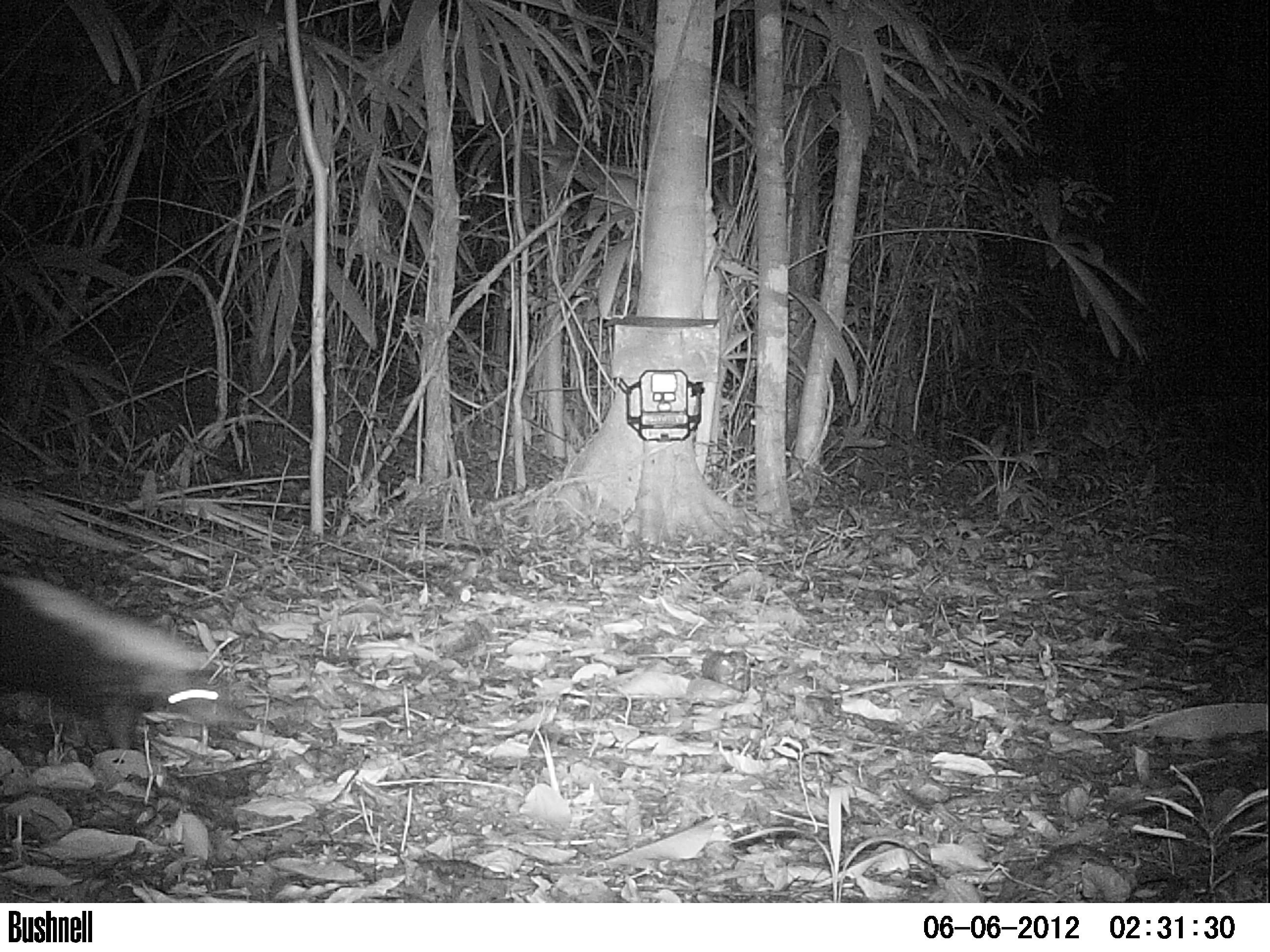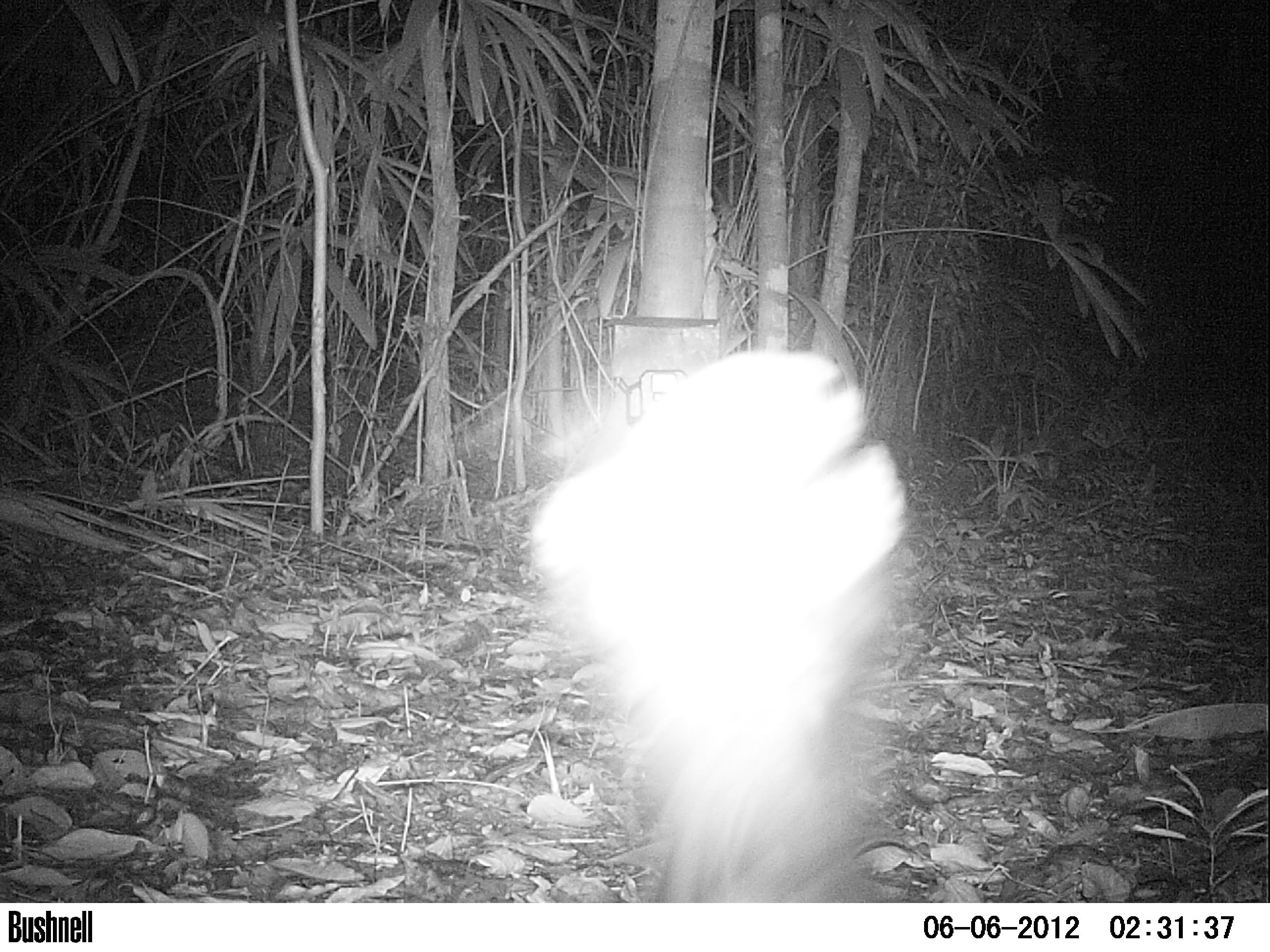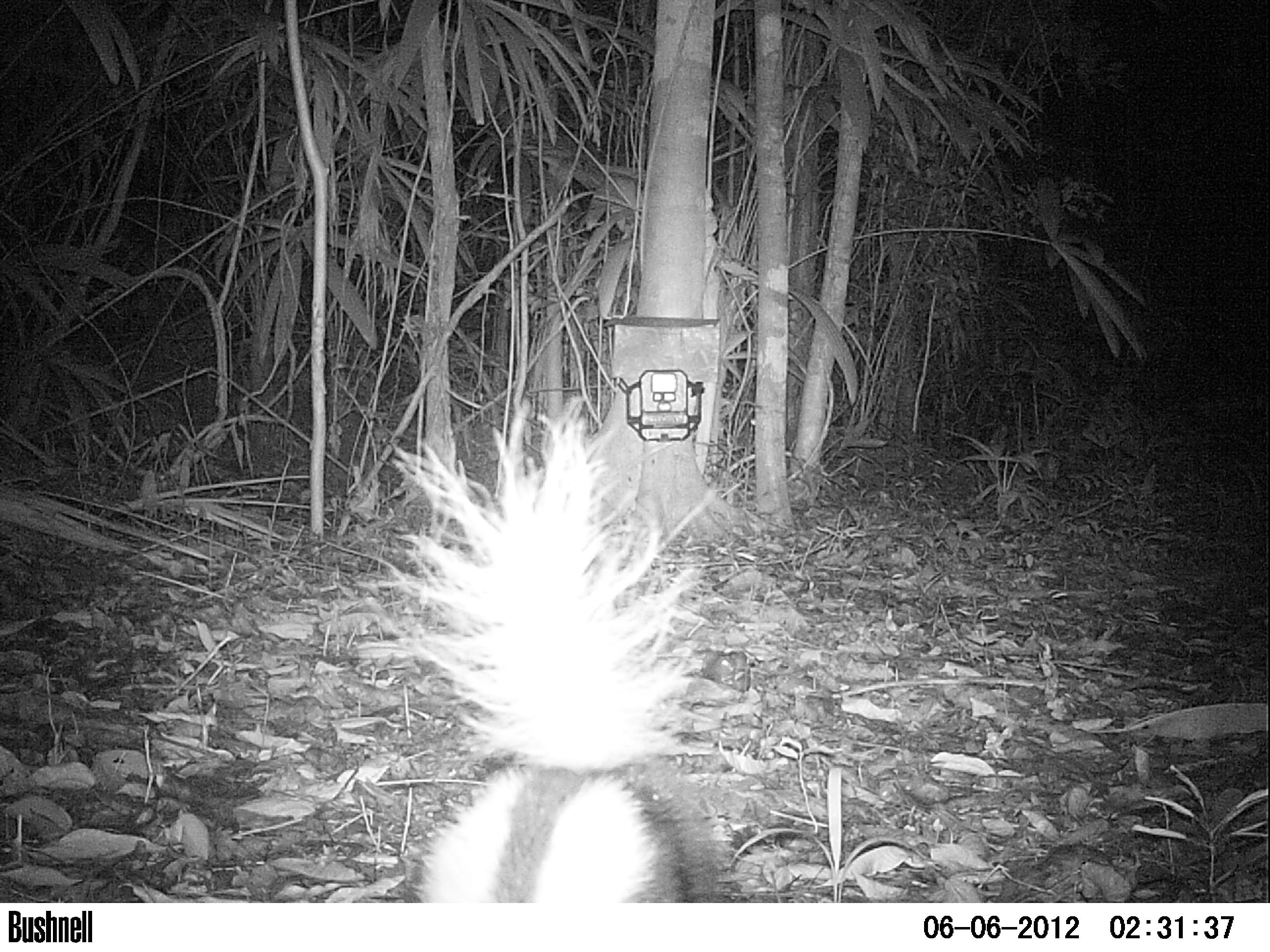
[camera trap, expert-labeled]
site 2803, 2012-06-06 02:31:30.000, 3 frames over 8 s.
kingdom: Animalia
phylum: Chordata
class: Mammalia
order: Carnivora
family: Mephitidae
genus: Conepatus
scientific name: Conepatus semistriatus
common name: striped hog-nosed skunk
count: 1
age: adult